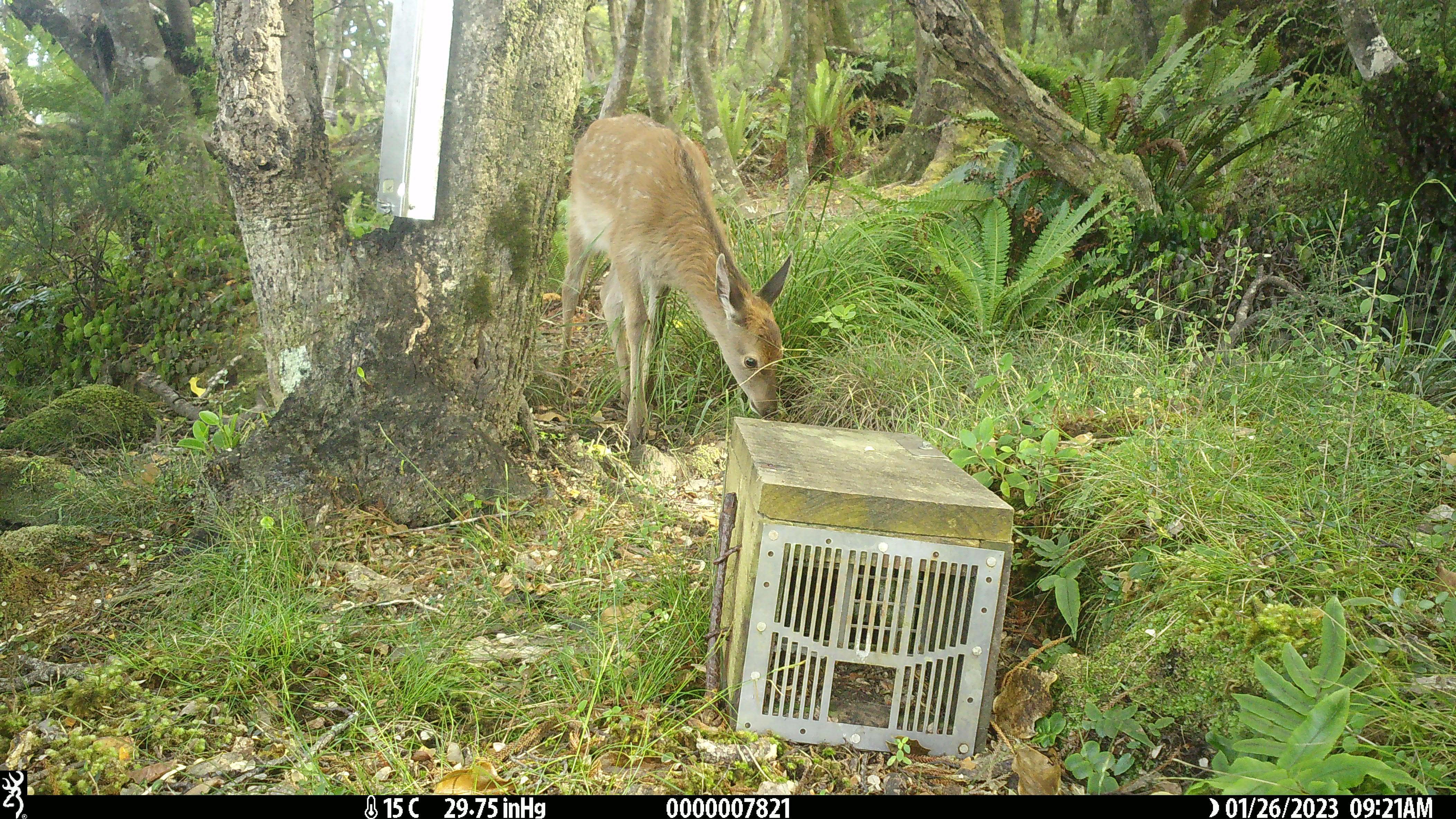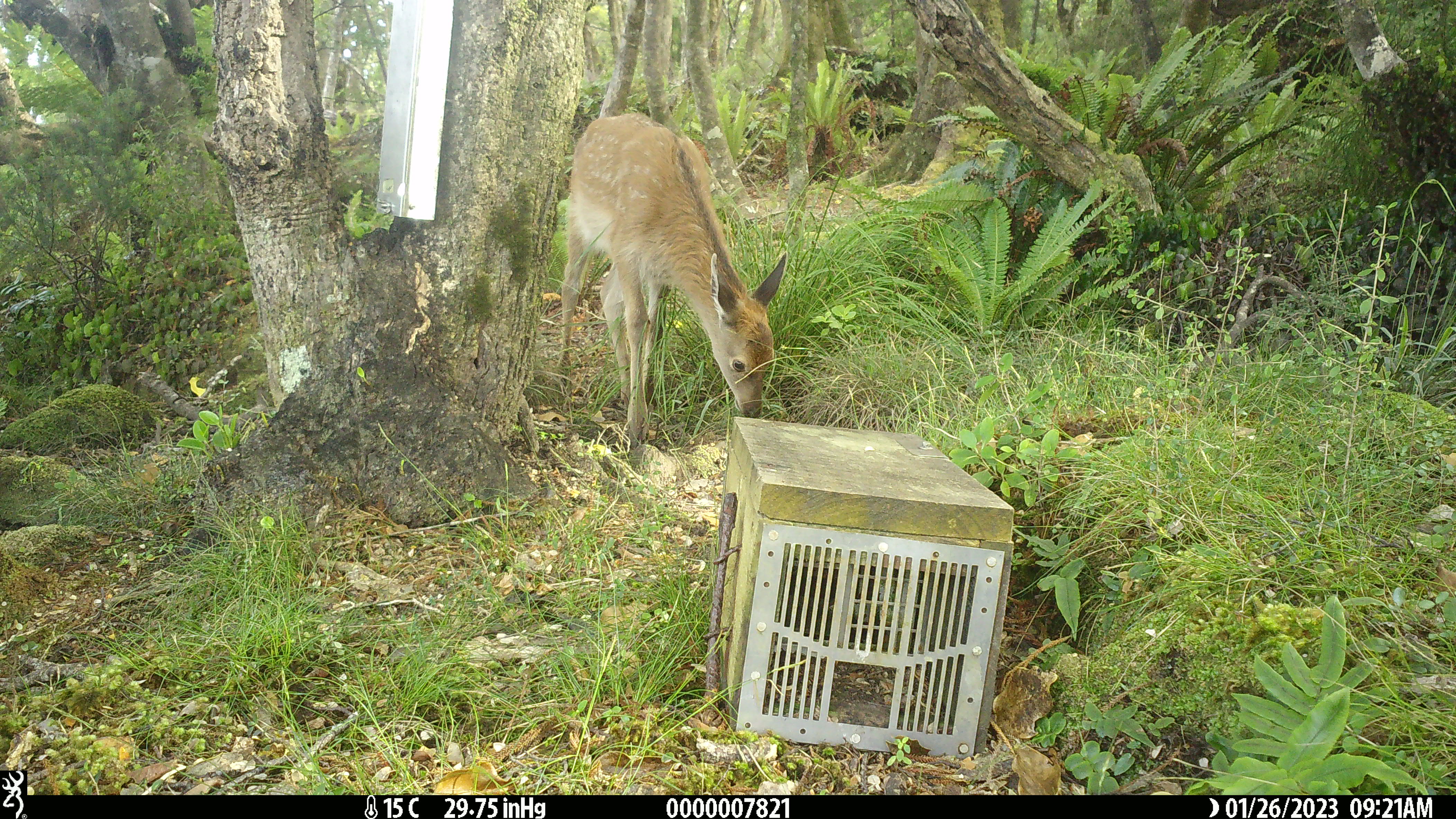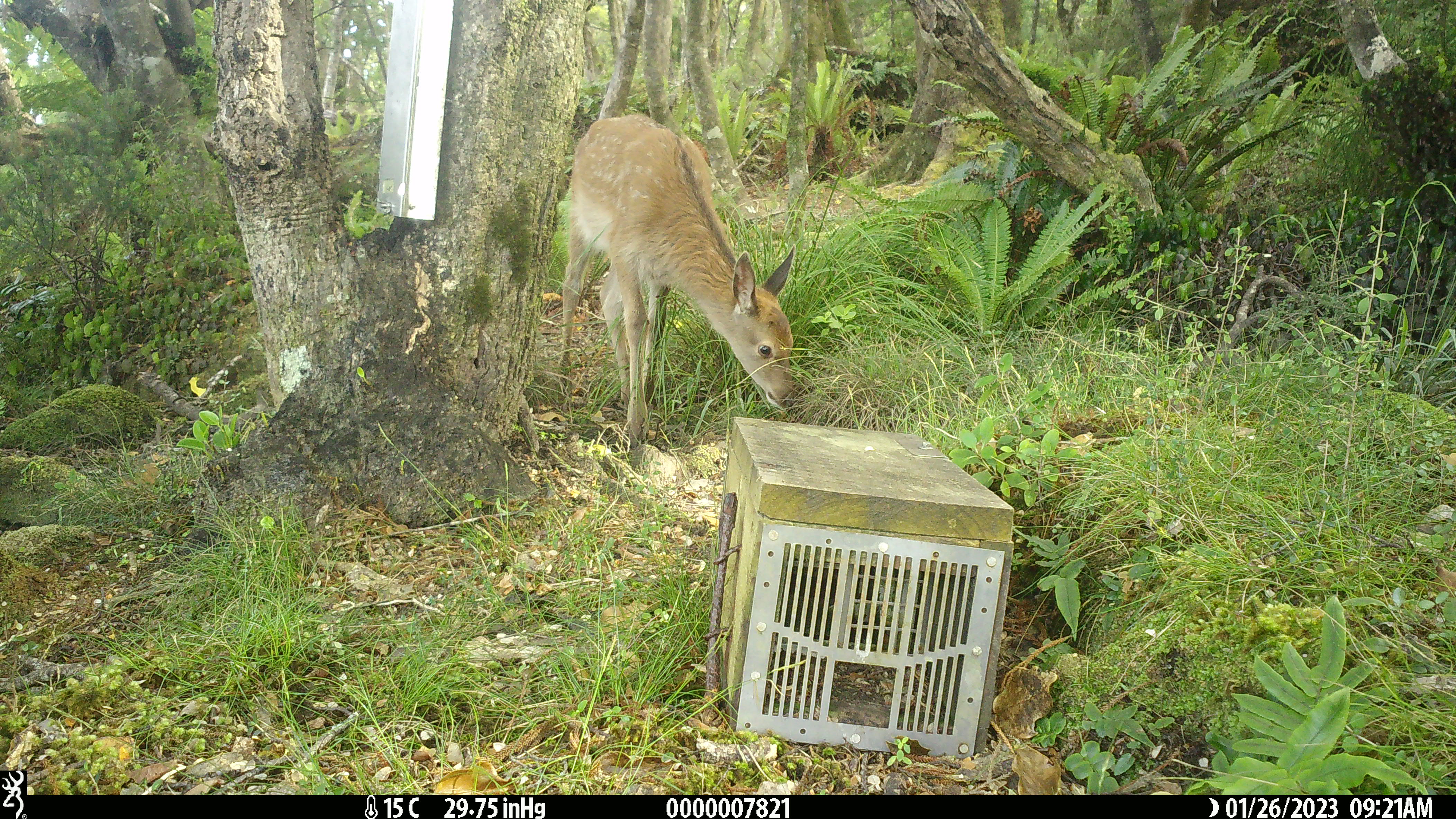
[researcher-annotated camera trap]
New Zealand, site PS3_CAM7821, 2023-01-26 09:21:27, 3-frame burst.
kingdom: Animalia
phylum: Chordata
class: Mammalia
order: Artiodactyla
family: Cervidae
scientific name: Cervidae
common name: deer